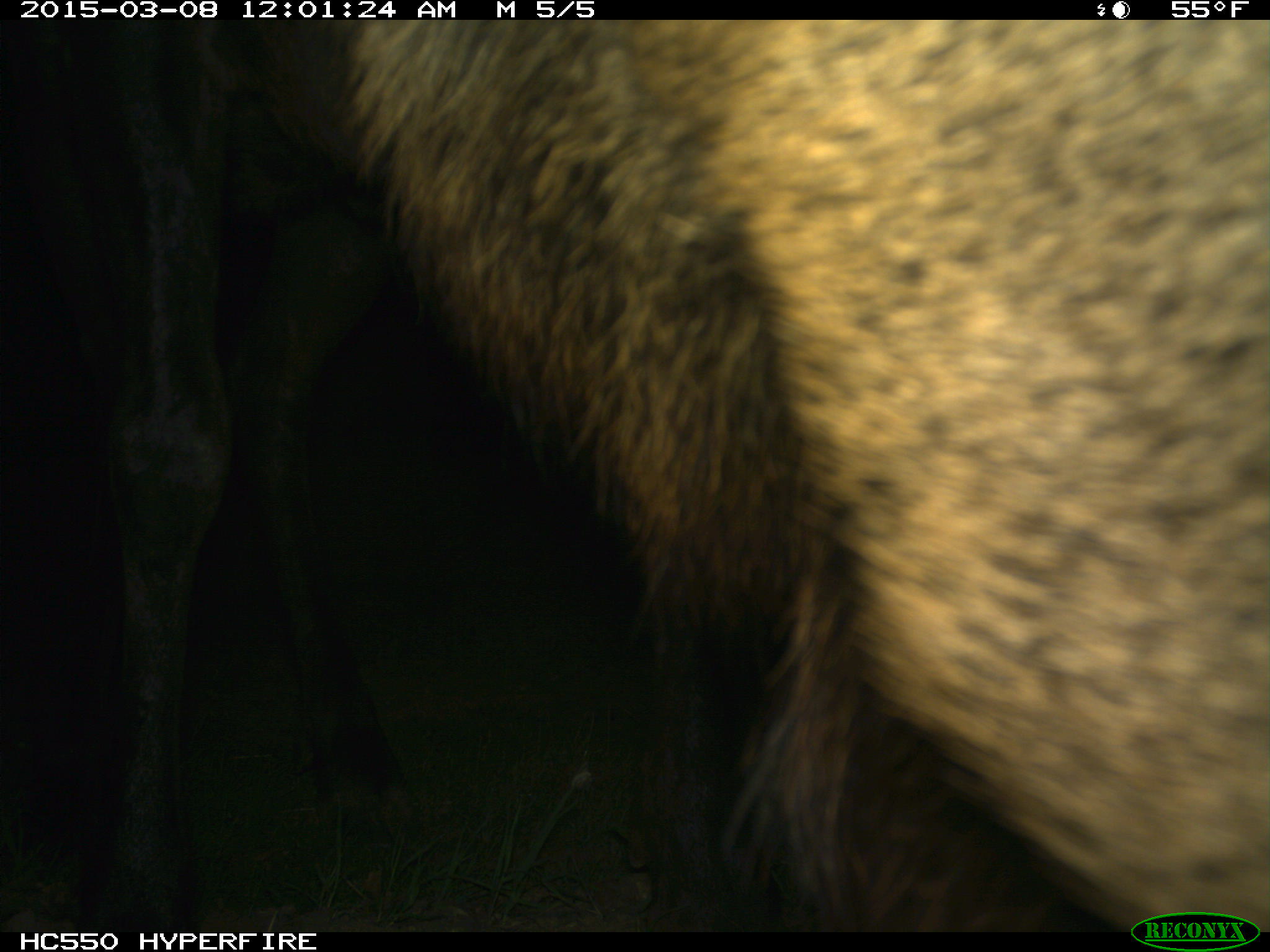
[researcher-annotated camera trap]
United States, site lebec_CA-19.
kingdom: Animalia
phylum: Chordata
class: Mammalia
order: Artiodactyla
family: Cervidae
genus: Cervus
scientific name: Cervus canadensis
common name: elk